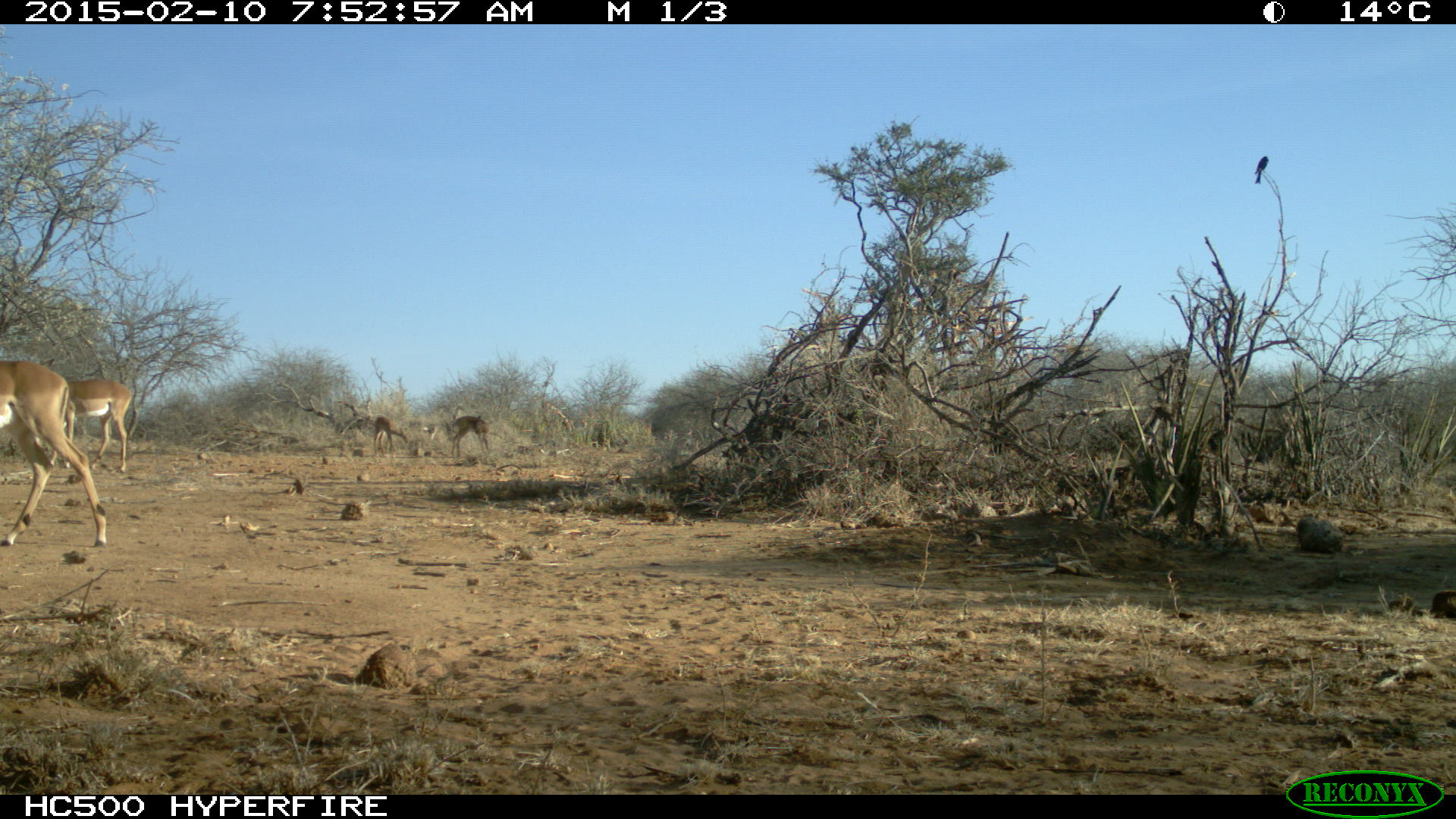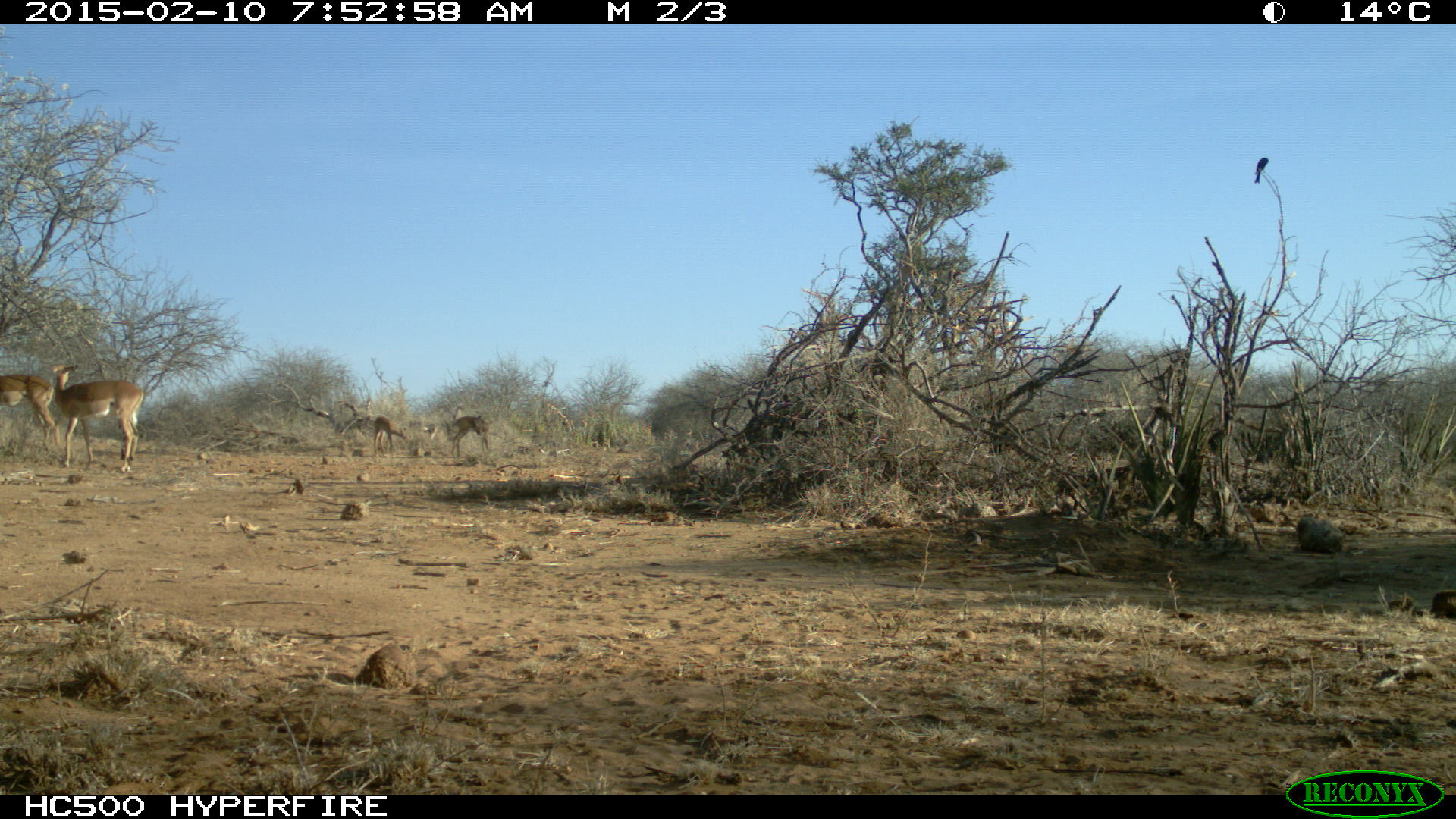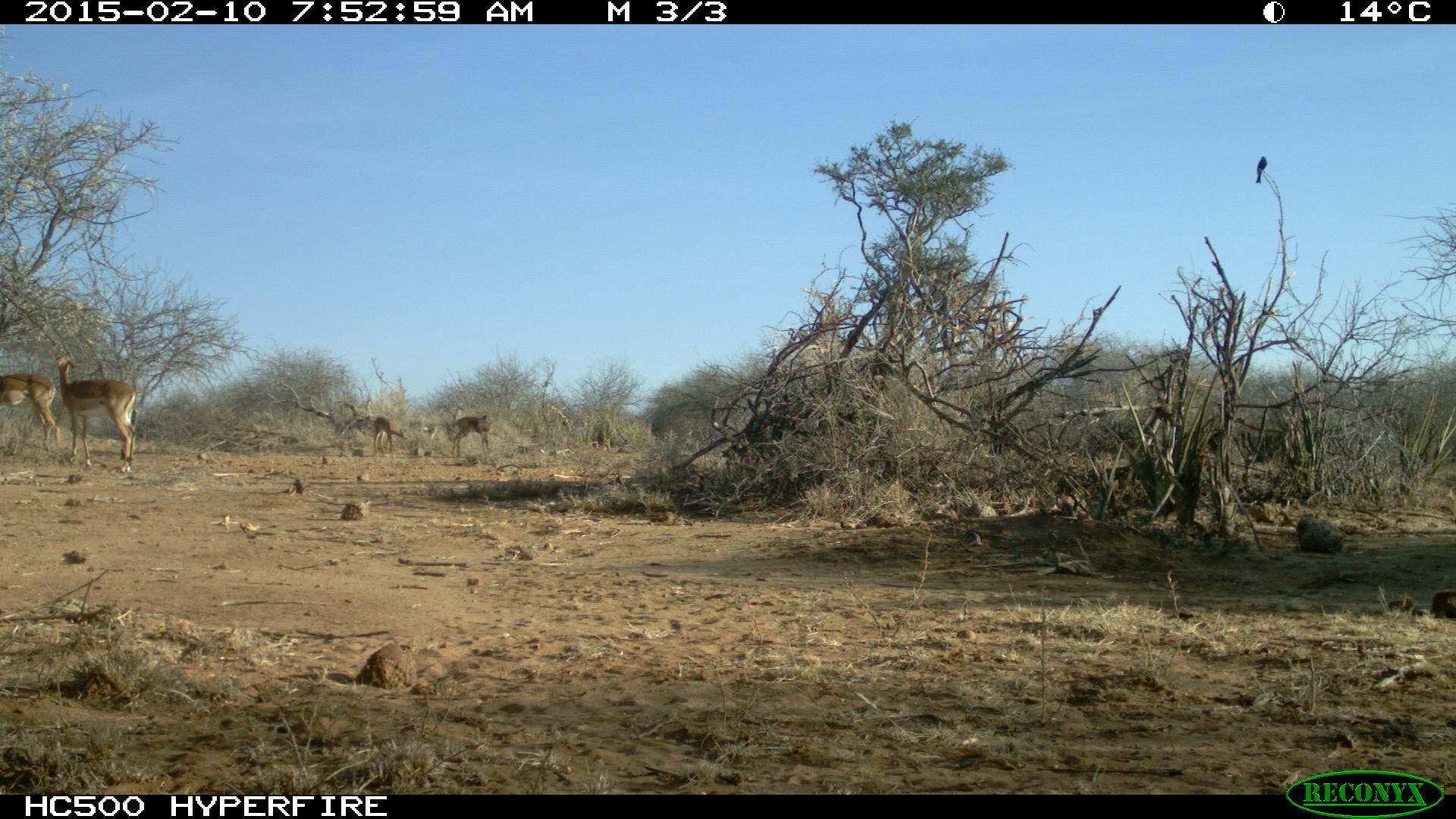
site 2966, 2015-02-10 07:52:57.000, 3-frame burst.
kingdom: Animalia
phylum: Chordata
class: Mammalia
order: Artiodactyla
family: Bovidae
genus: Aepyceros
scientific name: Aepyceros melampus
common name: impala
Aepyceros melampus (impala), count 6.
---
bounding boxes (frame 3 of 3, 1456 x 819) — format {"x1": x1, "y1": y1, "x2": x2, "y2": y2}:
aepyceros melampus: {"x1": 56, "y1": 355, "x2": 137, "y2": 472}; {"x1": 1, "y1": 369, "x2": 56, "y2": 452}; {"x1": 372, "y1": 415, "x2": 408, "y2": 457}; {"x1": 452, "y1": 415, "x2": 491, "y2": 453}